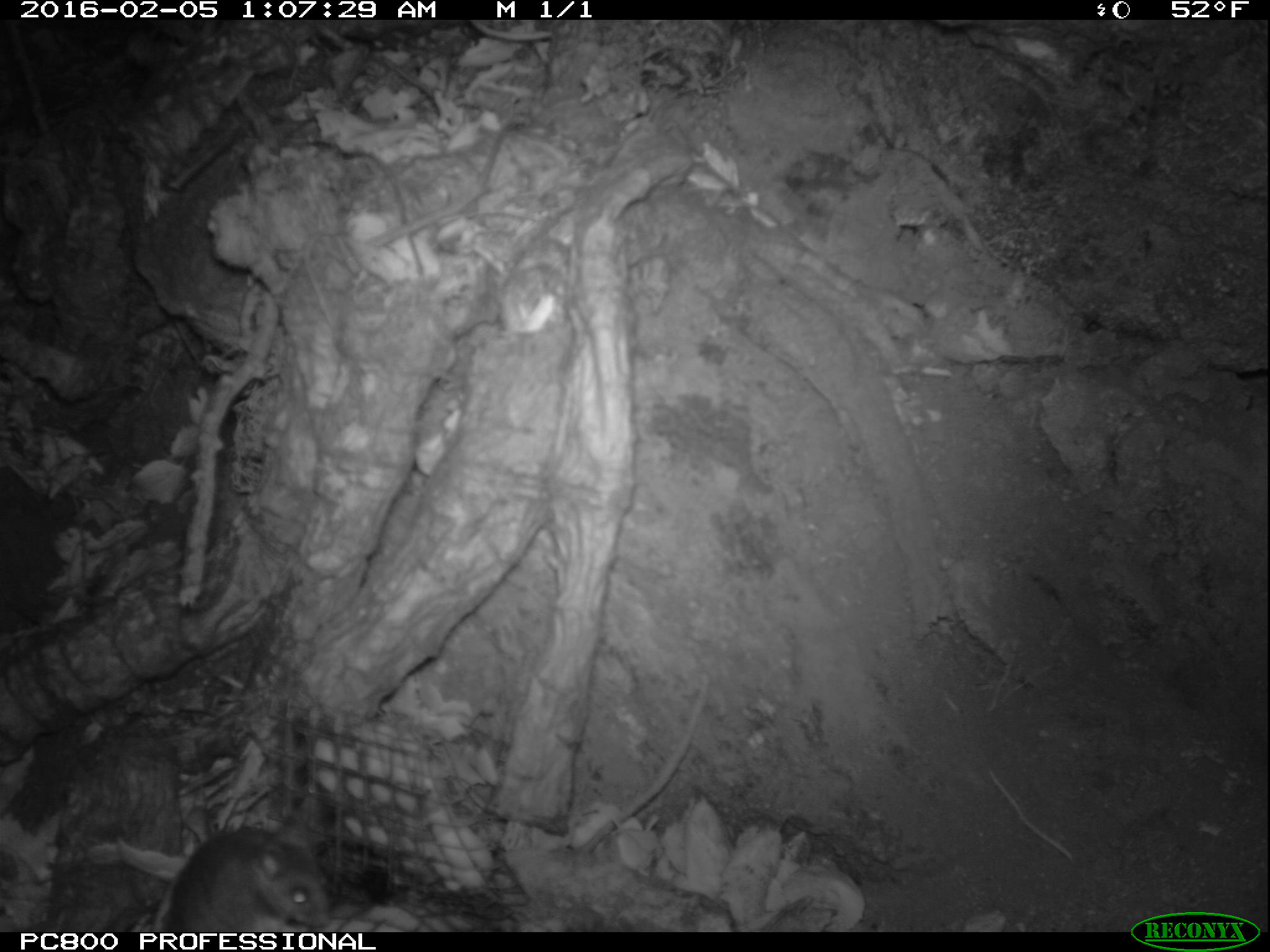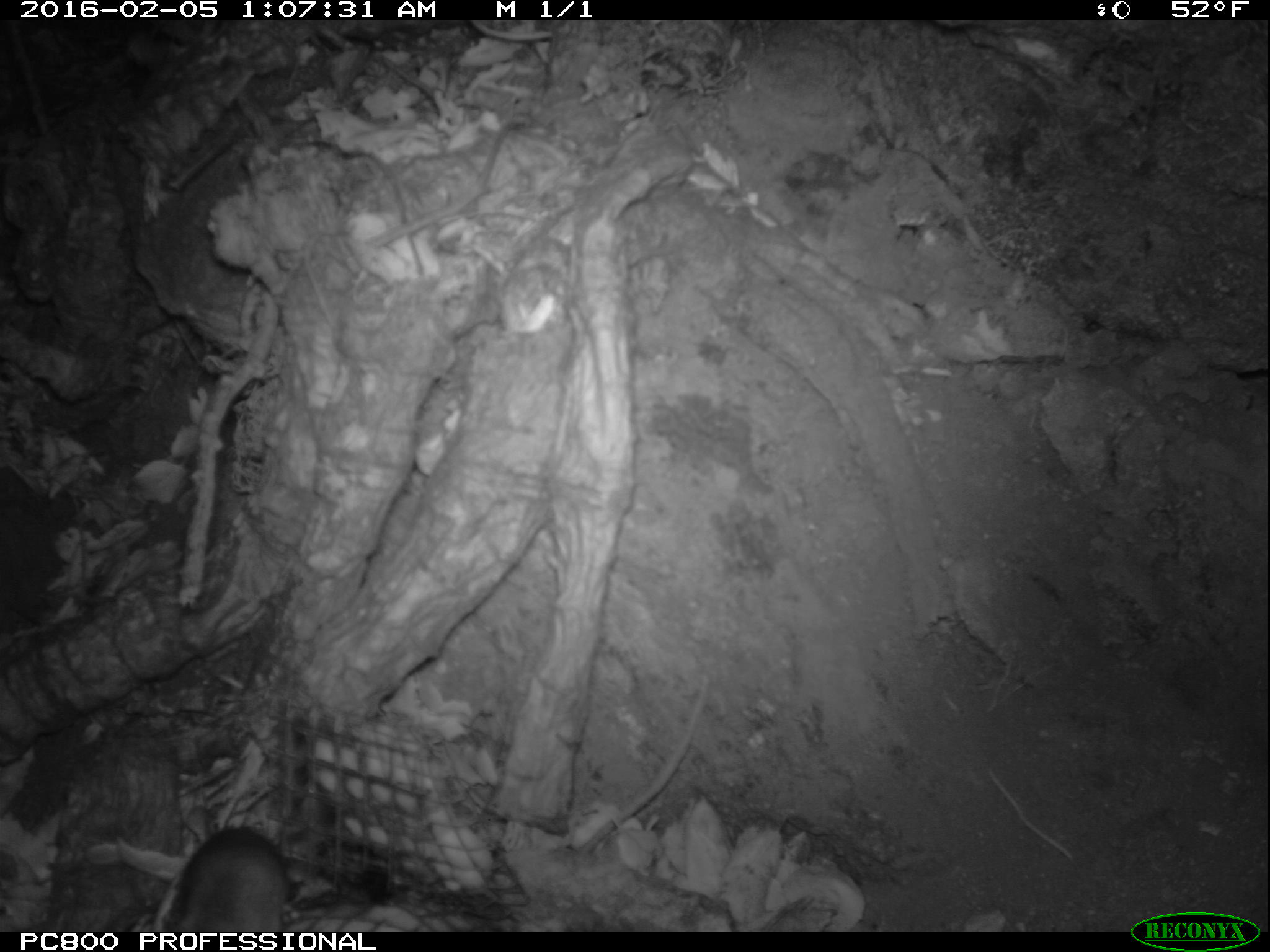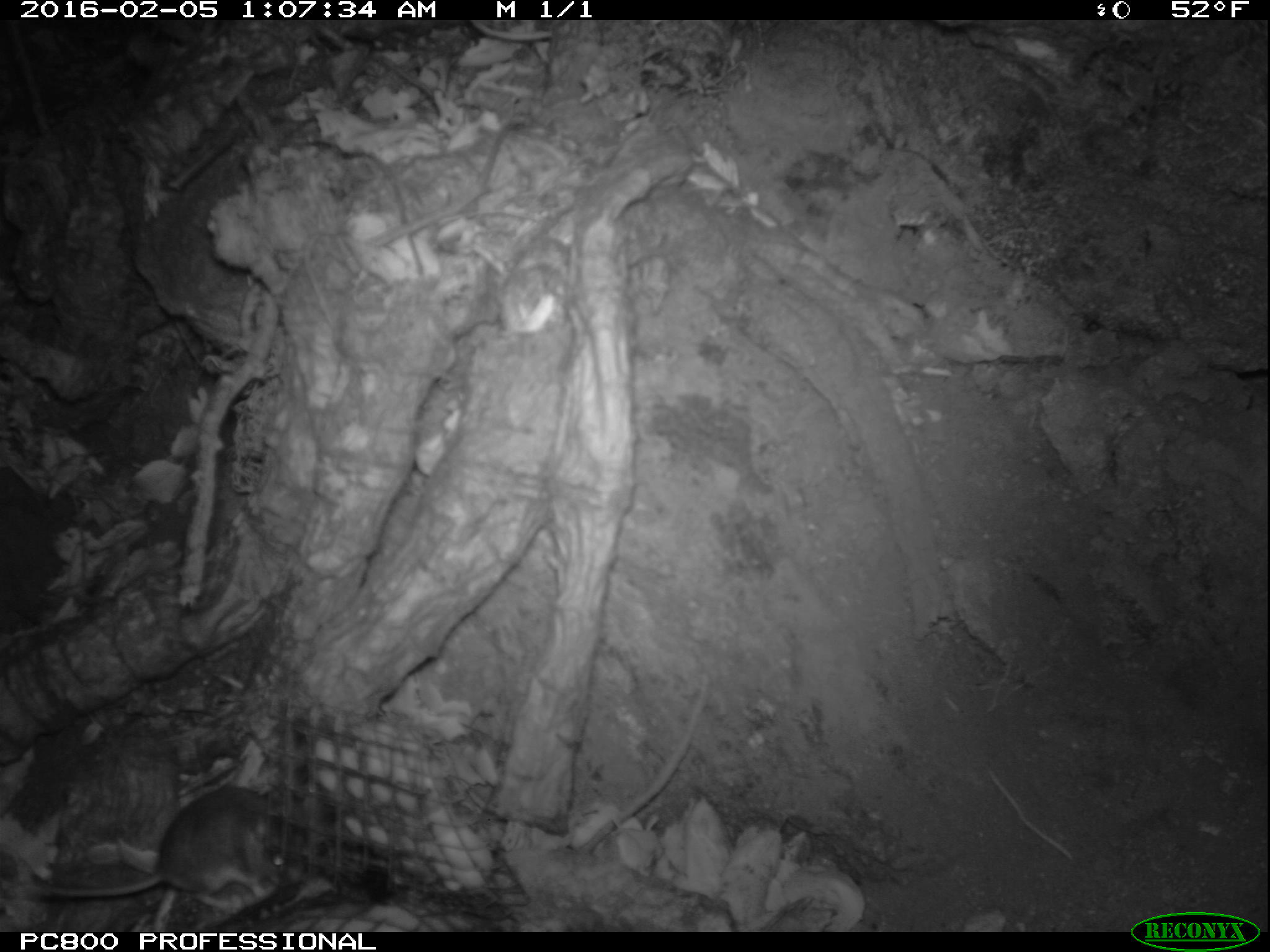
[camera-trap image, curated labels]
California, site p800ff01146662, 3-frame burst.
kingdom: Animalia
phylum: Chordata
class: Mammalia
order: Rodentia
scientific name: Rodentia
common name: rodent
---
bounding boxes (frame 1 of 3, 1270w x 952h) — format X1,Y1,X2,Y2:
rodent: 161,818,327,932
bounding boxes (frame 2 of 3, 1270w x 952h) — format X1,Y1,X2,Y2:
rodent: 158,824,282,934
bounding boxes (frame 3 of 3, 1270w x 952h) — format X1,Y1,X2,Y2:
rodent: 32,787,306,910